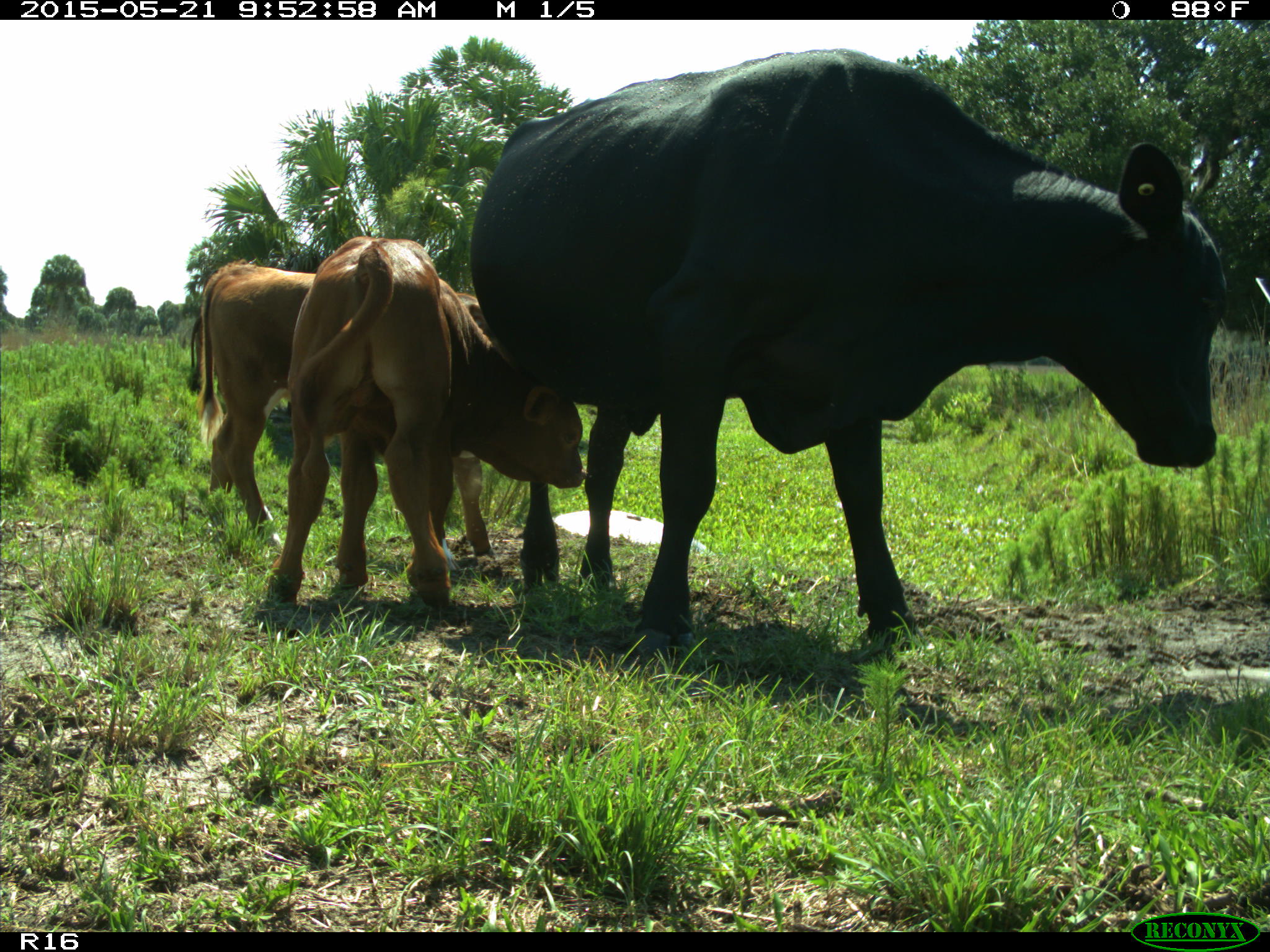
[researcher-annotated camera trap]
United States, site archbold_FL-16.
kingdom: Animalia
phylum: Chordata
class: Mammalia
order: Artiodactyla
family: Bovidae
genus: Bos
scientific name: Bos taurus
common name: domestic cow